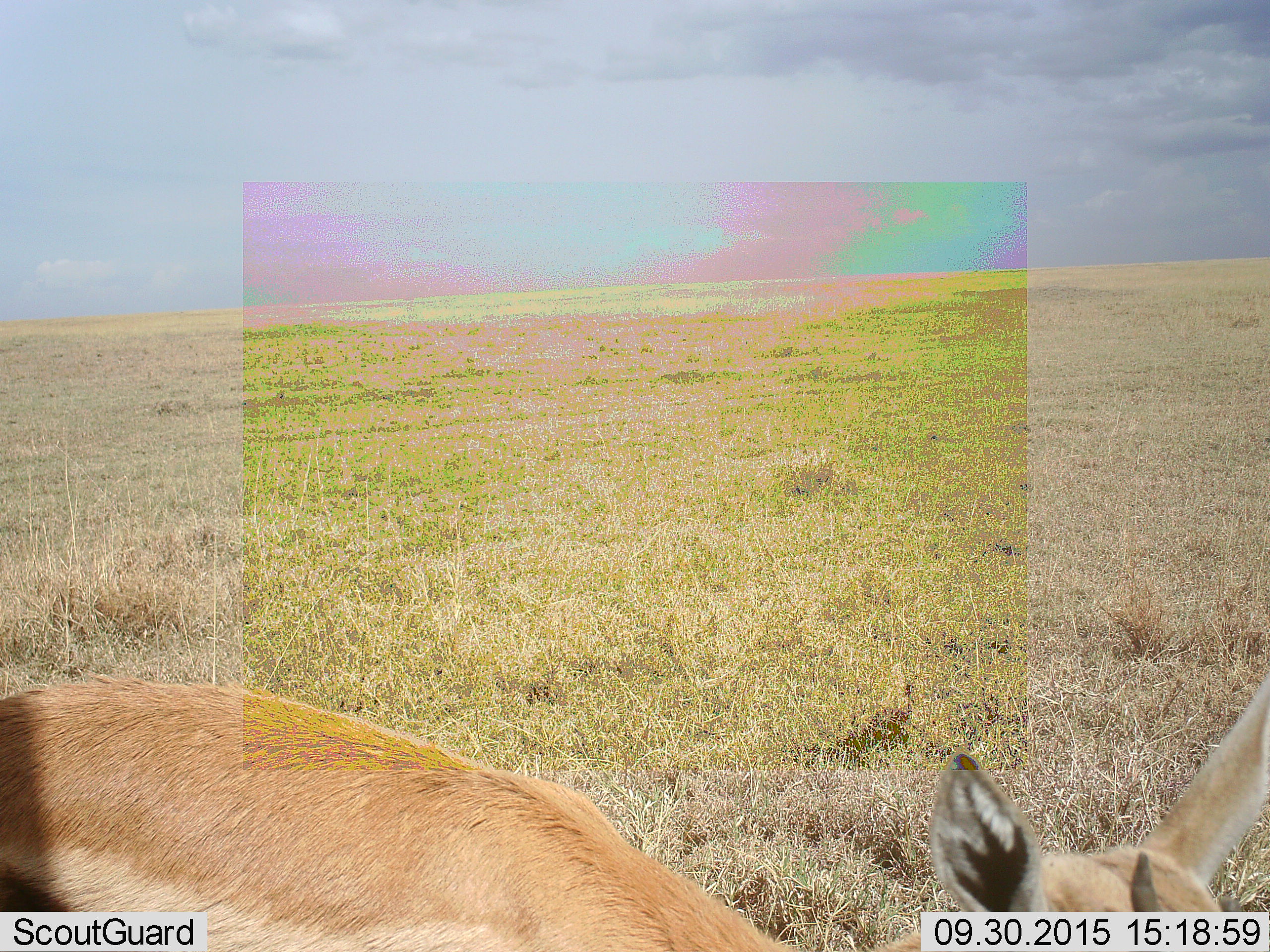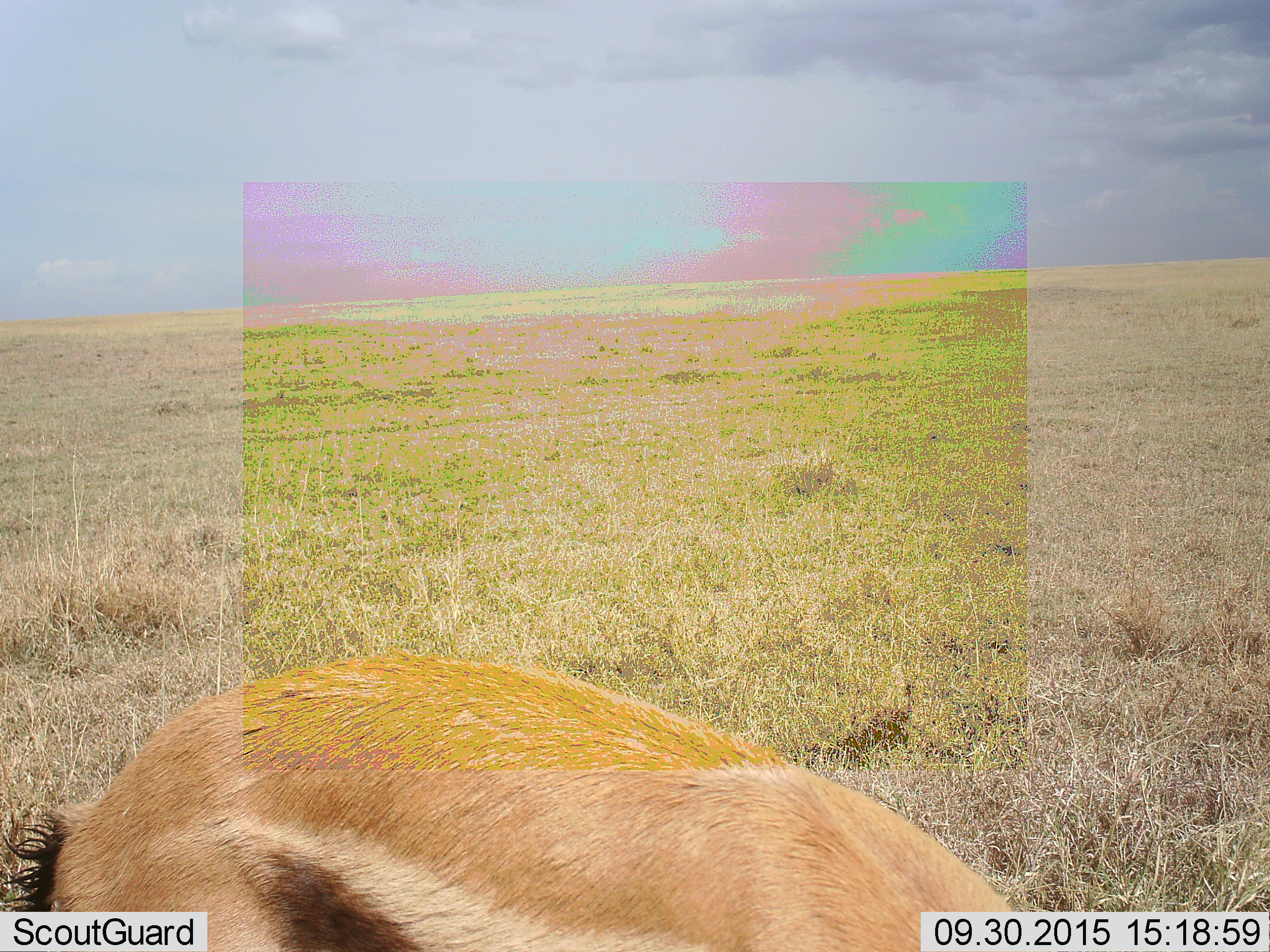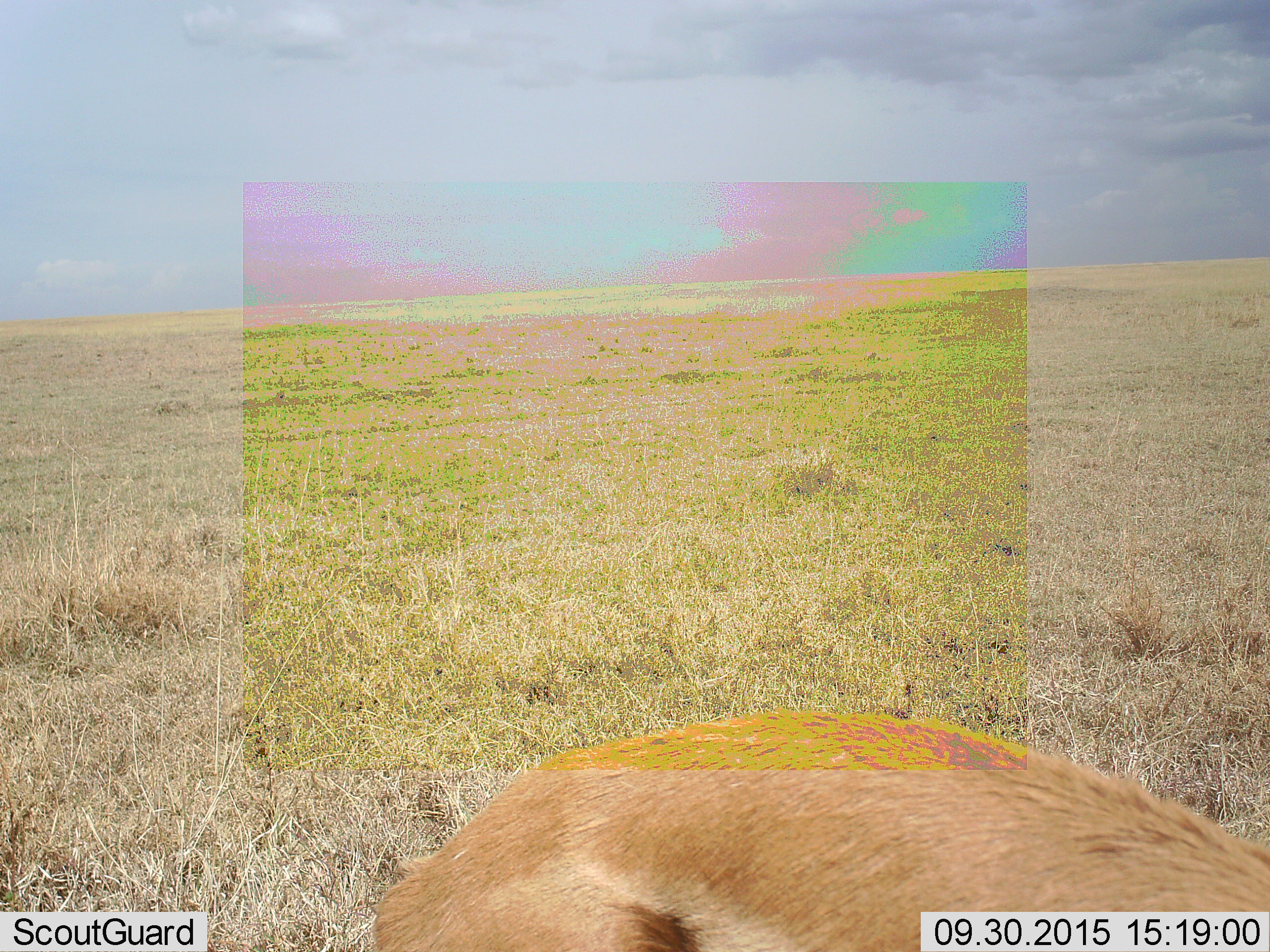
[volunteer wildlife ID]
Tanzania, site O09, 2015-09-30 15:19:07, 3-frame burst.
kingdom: Animalia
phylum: Chordata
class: Mammalia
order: Artiodactyla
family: Bovidae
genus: Eudorcas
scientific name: Eudorcas thomsonii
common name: thomson's gazelle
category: gazellethomsons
Gazellethomsons (thomson's gazelle) (Eudorcas thomsonii), count 1. Behavior (volunteer vote fractions): standing 29%, resting 0%, moving 71%, interacting 0%. Young present (vote fraction): 0%. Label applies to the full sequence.